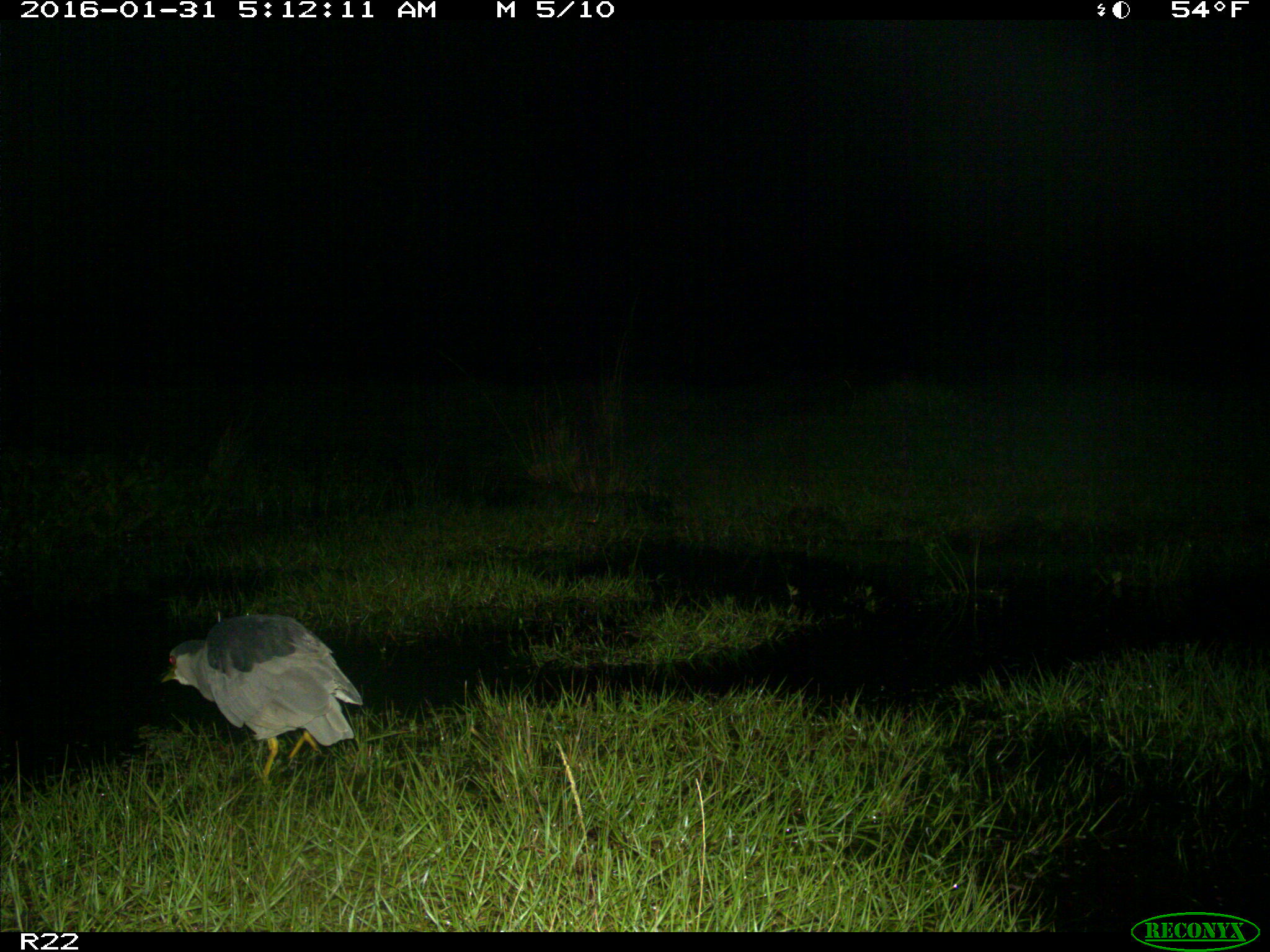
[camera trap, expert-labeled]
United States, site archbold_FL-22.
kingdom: Animalia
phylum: Chordata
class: Aves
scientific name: Aves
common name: birds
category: unidentified bird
Unidentified bird (birds) (Aves).